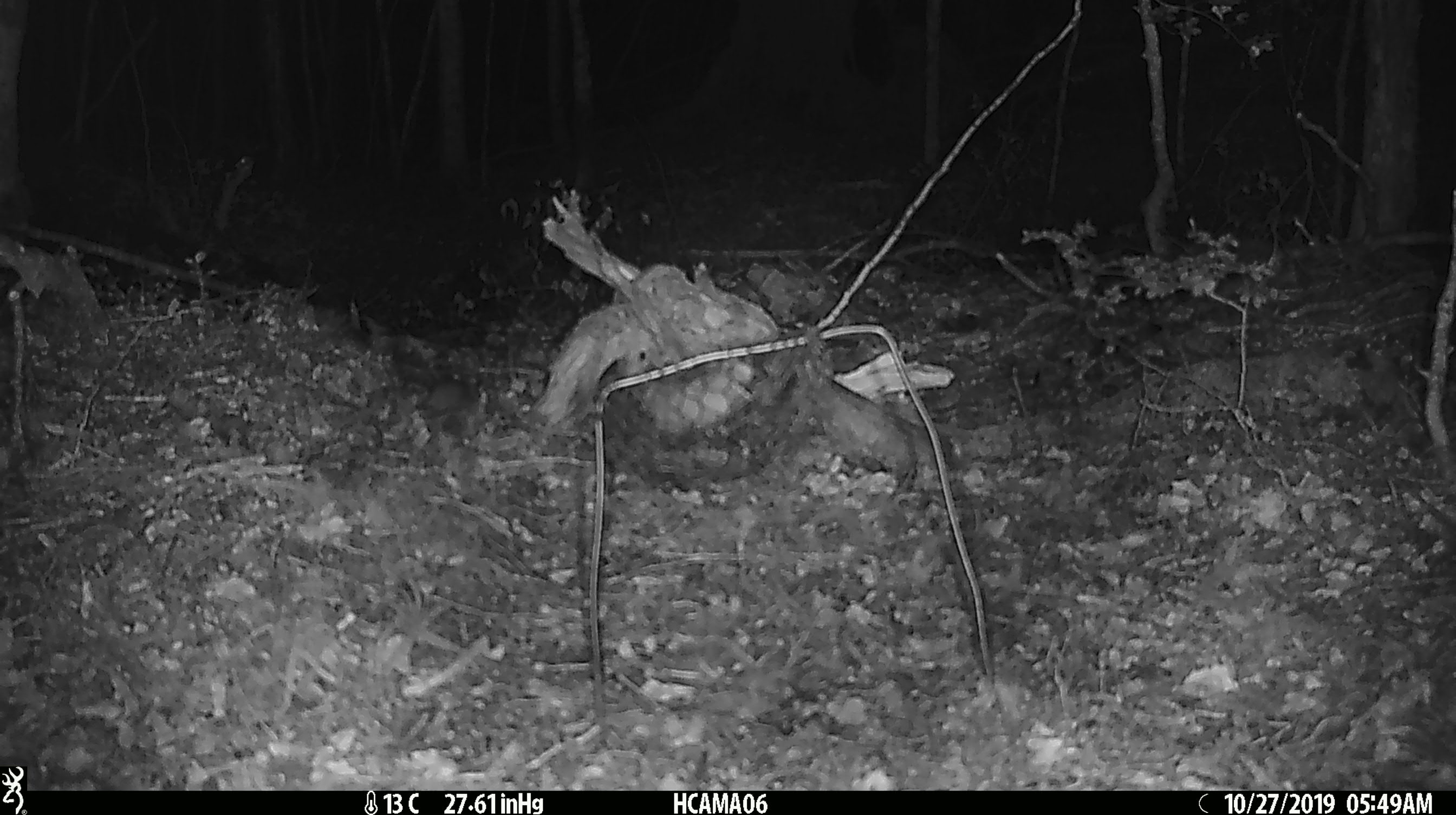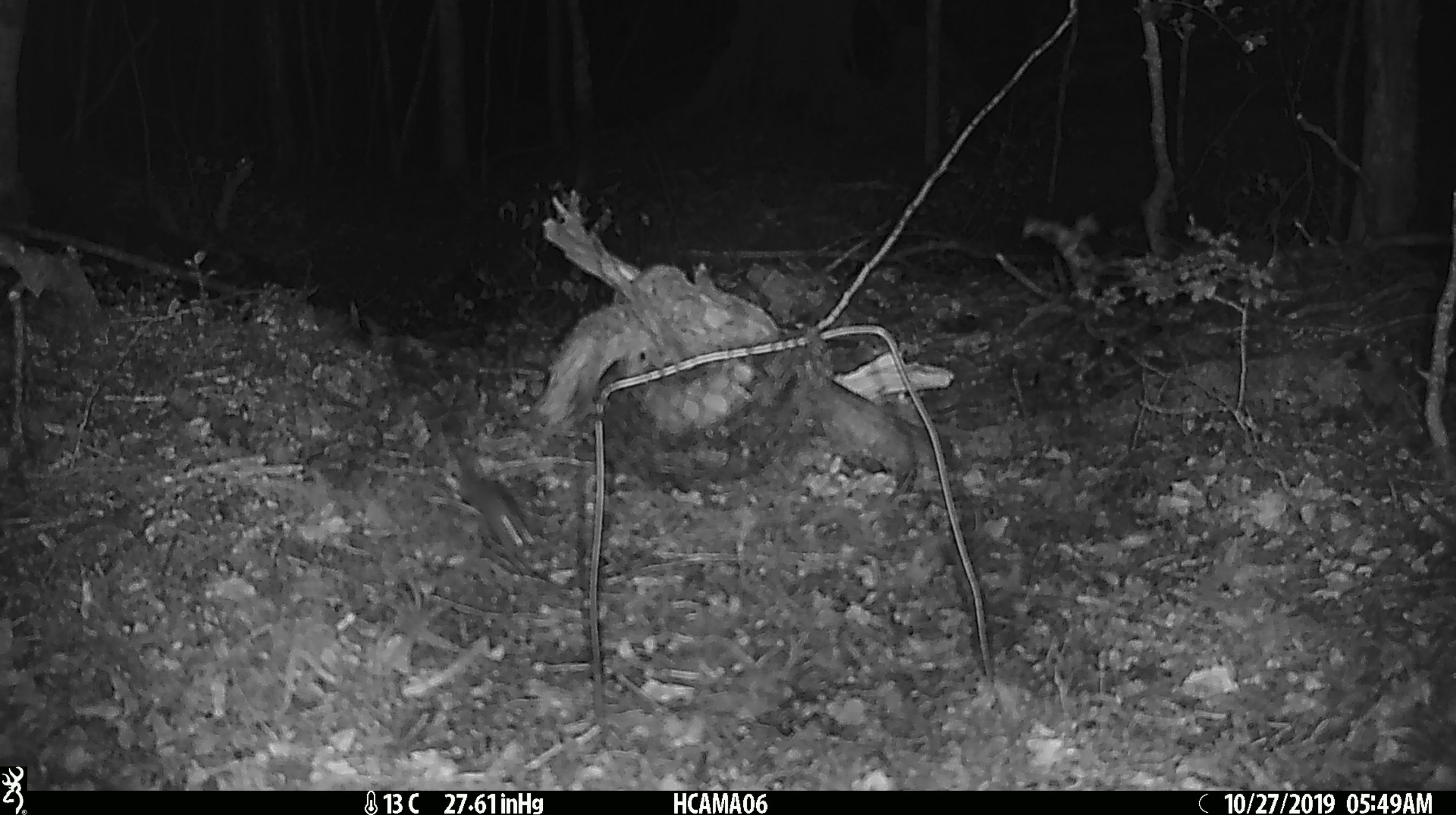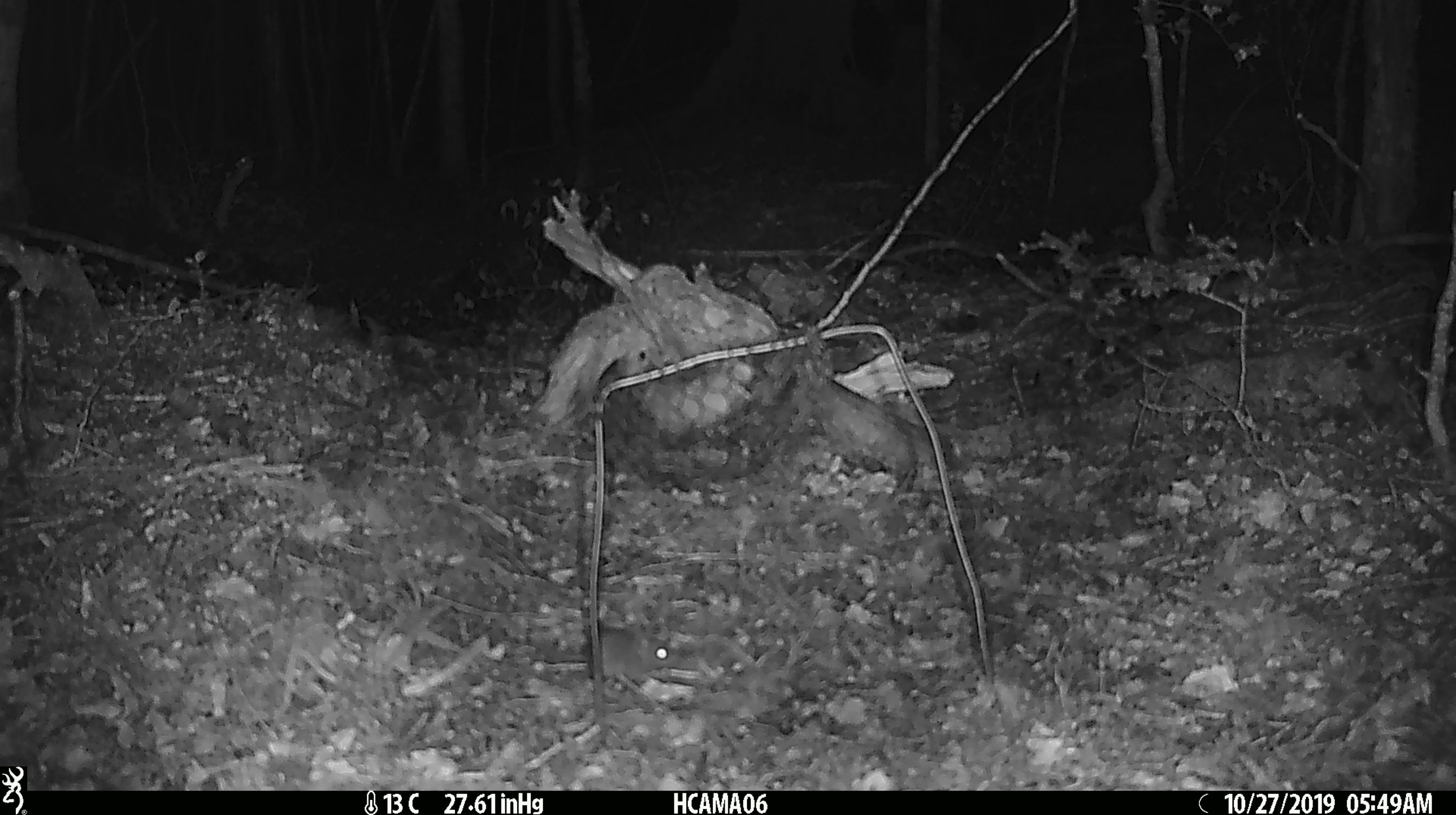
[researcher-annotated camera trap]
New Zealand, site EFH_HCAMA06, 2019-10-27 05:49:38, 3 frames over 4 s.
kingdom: Animalia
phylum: Chordata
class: Mammalia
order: Rodentia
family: Muridae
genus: Mus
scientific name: Mus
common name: mouse